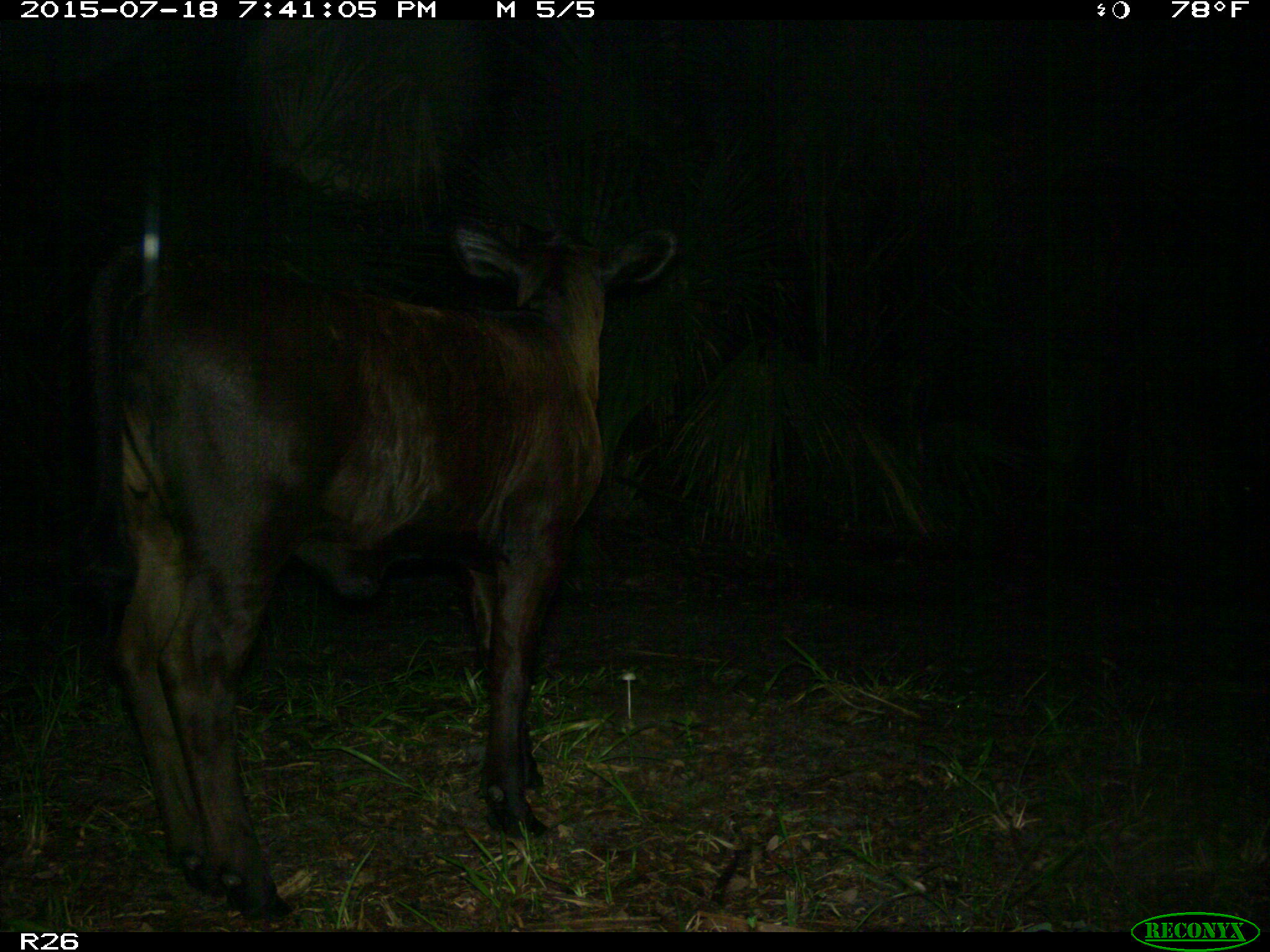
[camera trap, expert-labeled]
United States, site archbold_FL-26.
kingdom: Animalia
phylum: Chordata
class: Mammalia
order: Artiodactyla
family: Bovidae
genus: Bos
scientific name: Bos taurus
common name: domestic cow